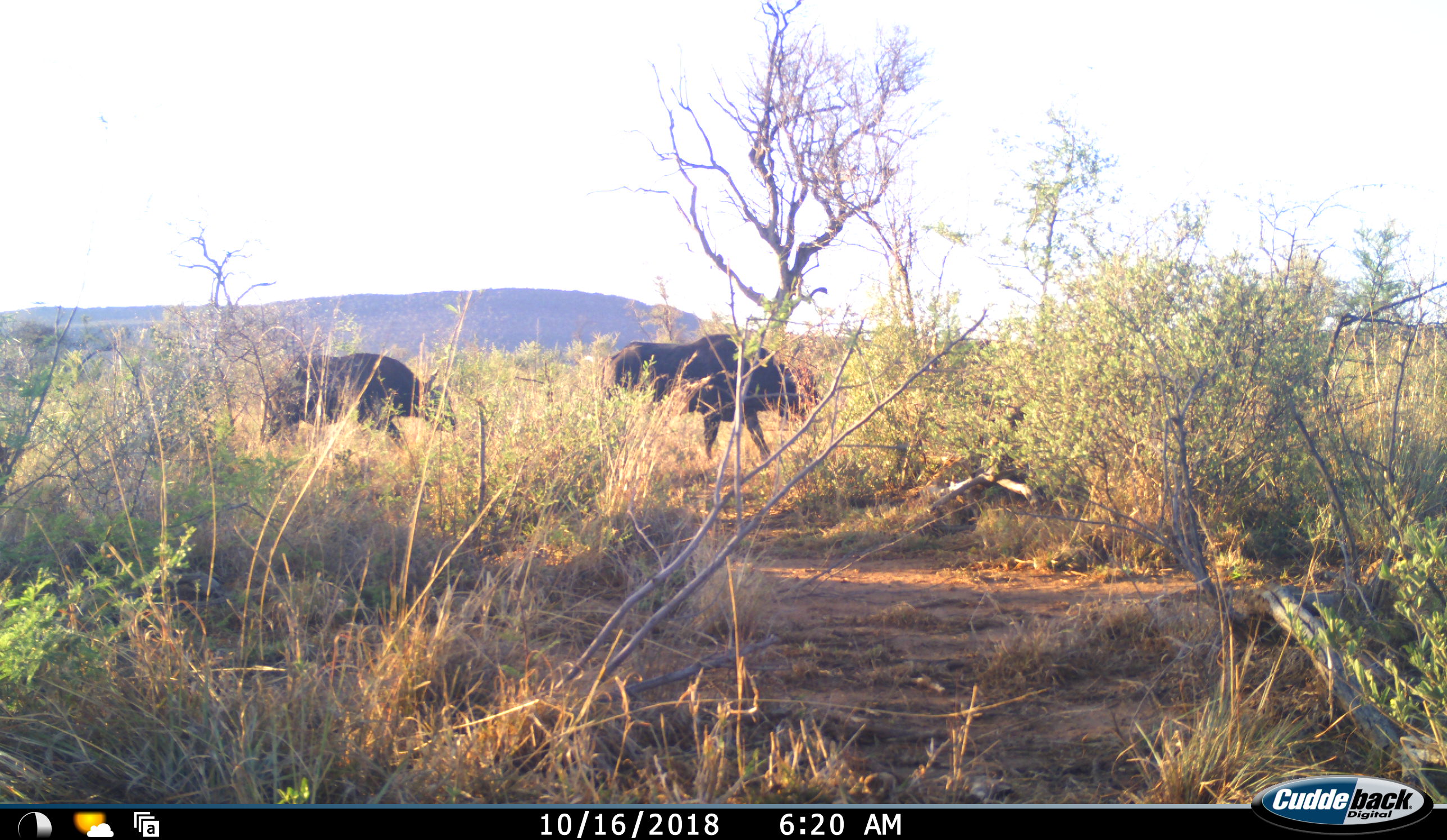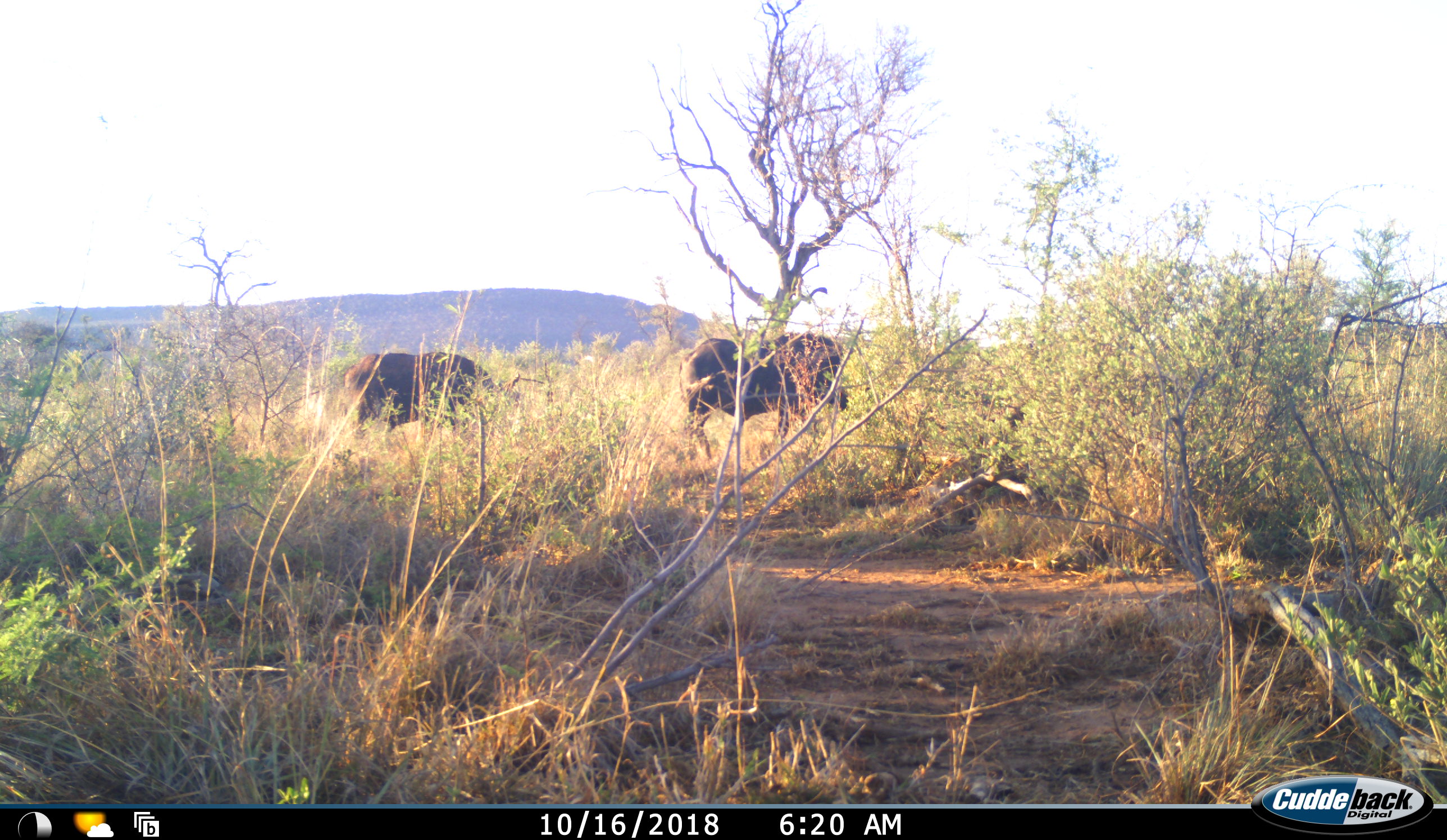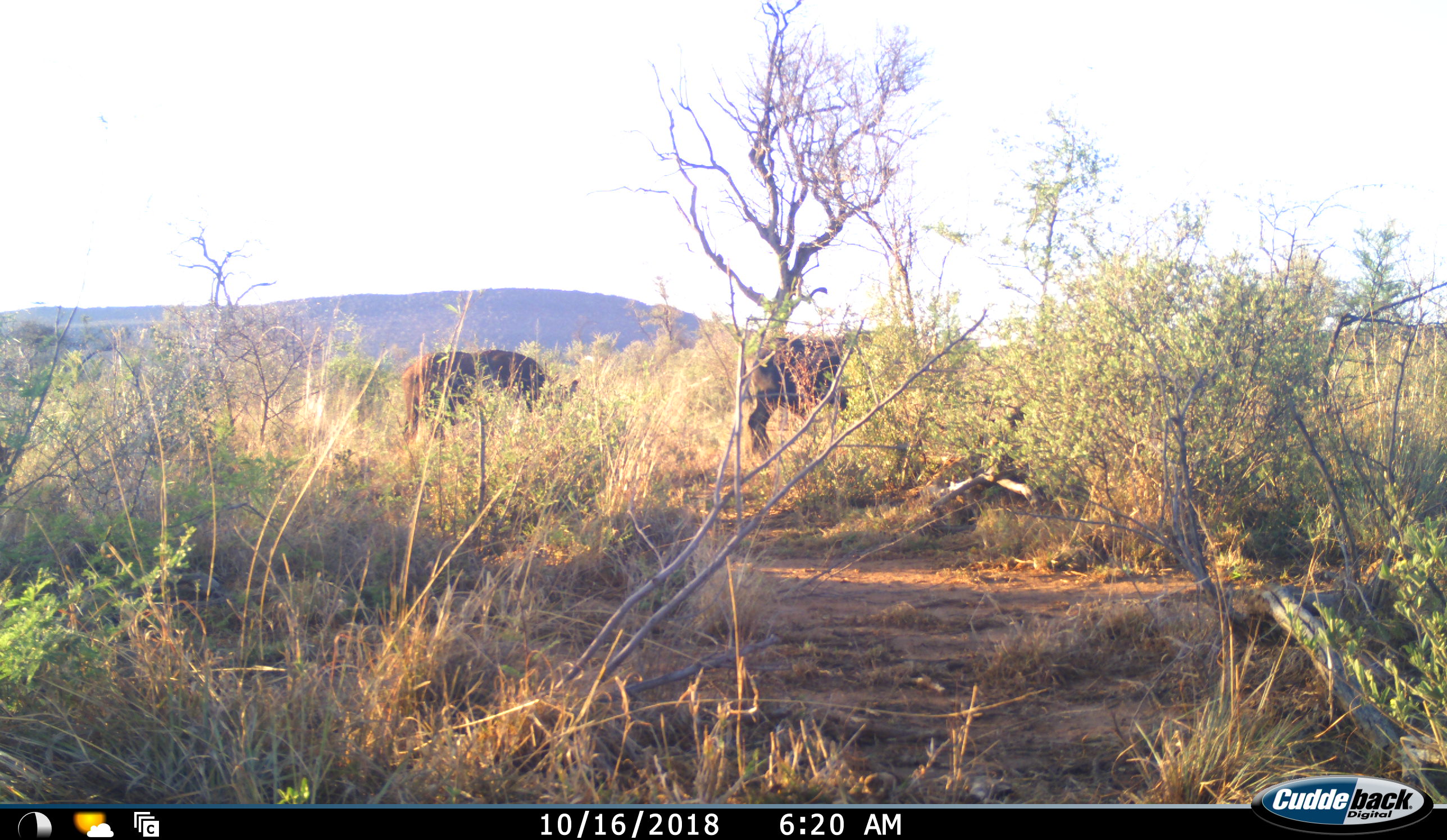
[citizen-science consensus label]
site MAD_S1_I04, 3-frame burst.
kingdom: Animalia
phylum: Chordata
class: Mammalia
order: Artiodactyla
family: Bovidae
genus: Connochaetes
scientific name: Connochaetes taurinus taurinus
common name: blue wildebeest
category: wildebeestblue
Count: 3.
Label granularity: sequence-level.